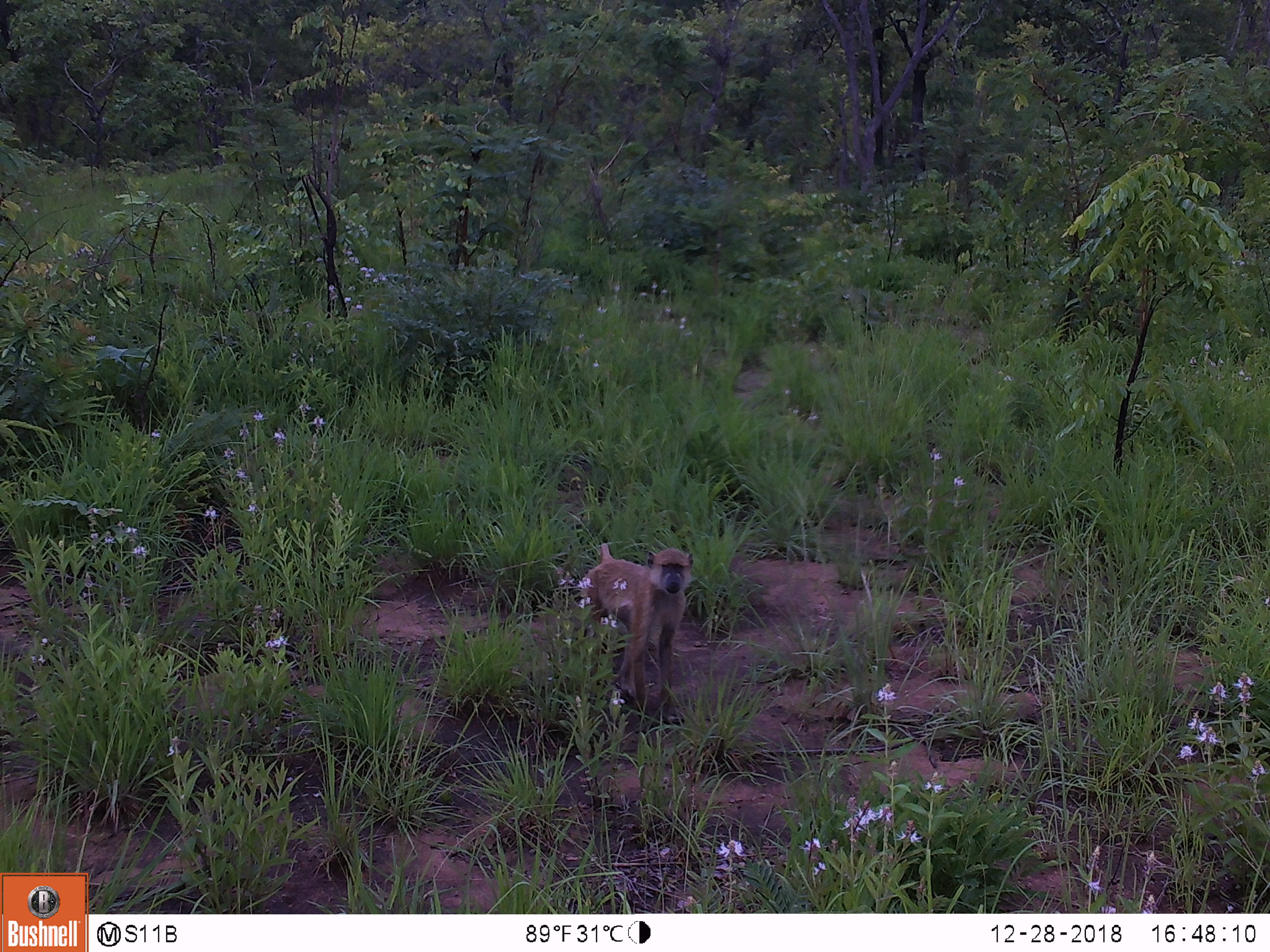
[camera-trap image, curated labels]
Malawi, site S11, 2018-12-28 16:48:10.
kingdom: Animalia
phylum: Chordata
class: Mammalia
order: Primates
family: Cercopithecidae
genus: Papio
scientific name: Papio cynocephalus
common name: yellow baboon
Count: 1.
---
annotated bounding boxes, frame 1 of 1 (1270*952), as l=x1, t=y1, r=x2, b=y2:
yellow baboon: l=566, t=520, r=696, b=717